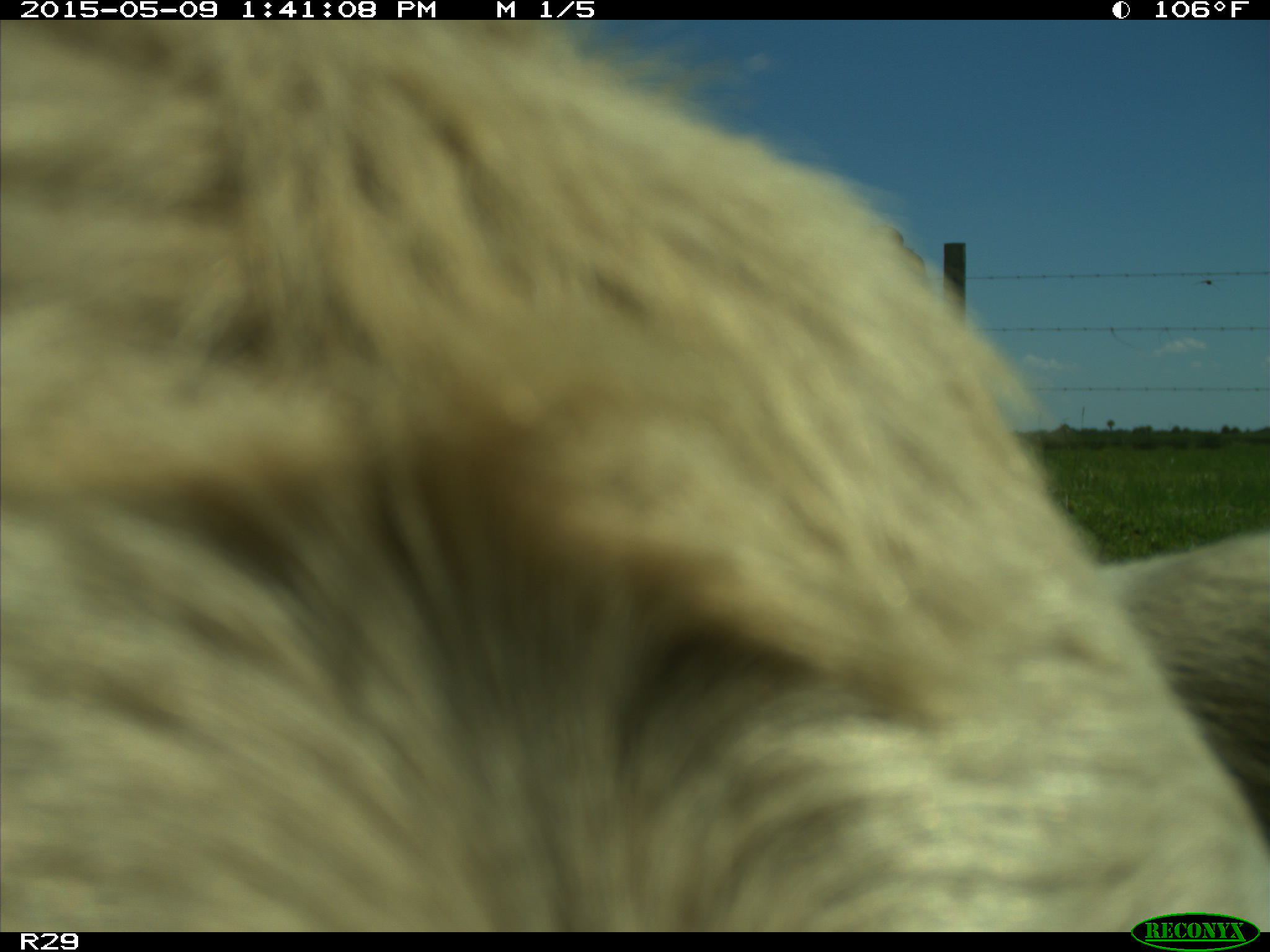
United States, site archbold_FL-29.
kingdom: Animalia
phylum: Chordata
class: Mammalia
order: Artiodactyla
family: Bovidae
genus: Bos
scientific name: Bos taurus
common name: domestic cow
Bos taurus (domestic cow).